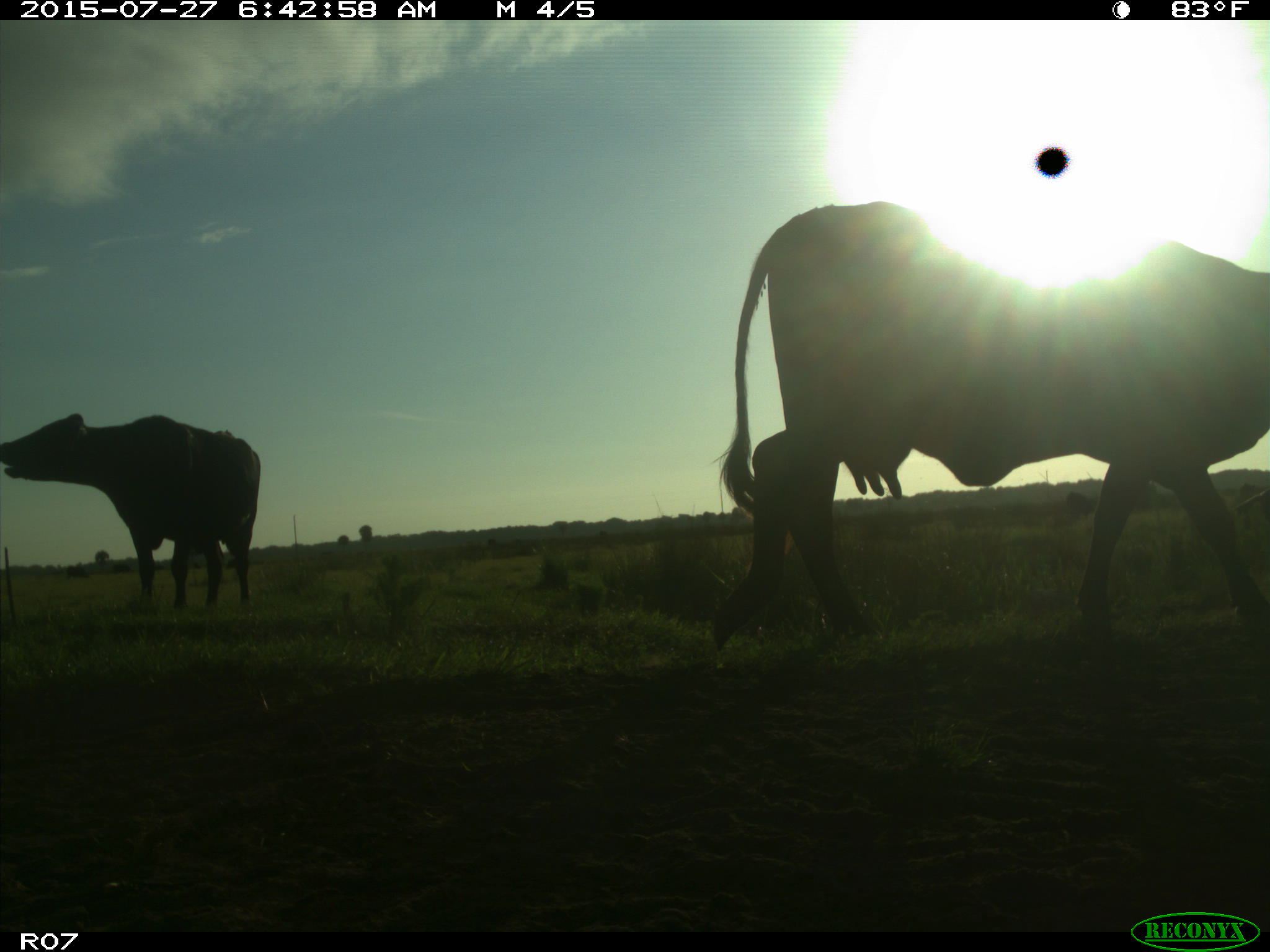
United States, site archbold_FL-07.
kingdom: Animalia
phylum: Chordata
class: Mammalia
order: Artiodactyla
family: Bovidae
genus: Bos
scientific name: Bos taurus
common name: domestic cow